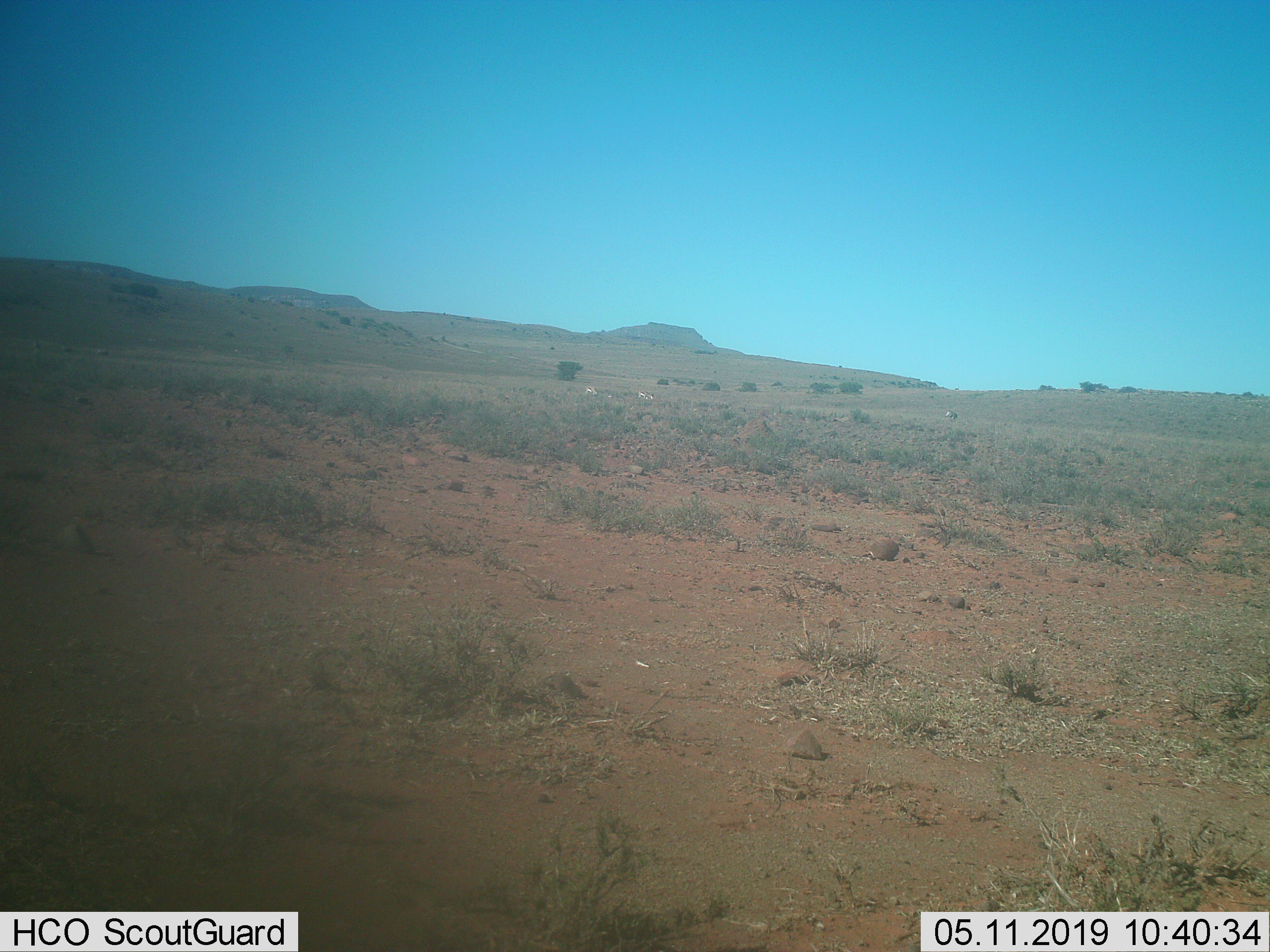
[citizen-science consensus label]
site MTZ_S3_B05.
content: unidentified animal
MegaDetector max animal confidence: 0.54